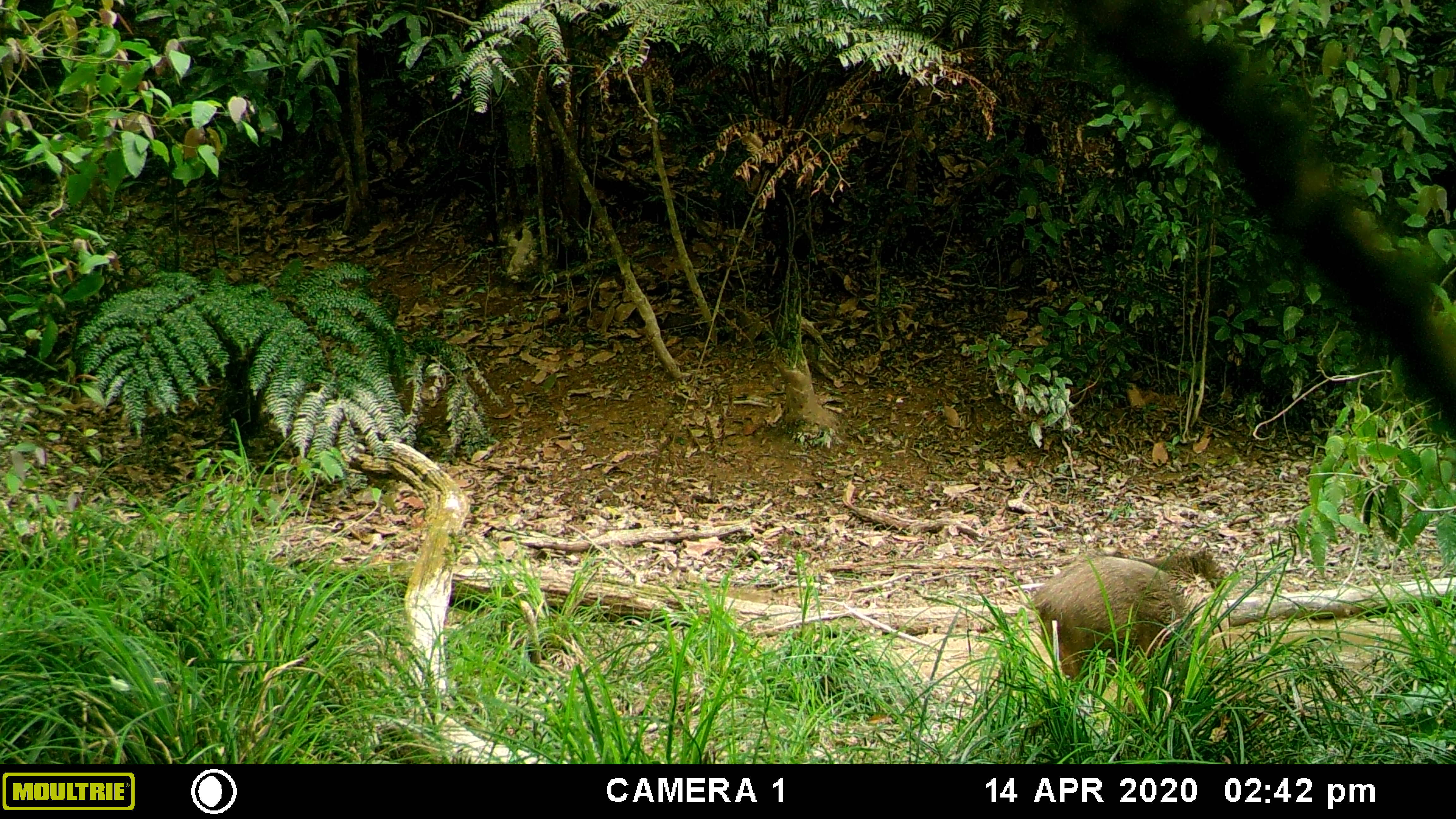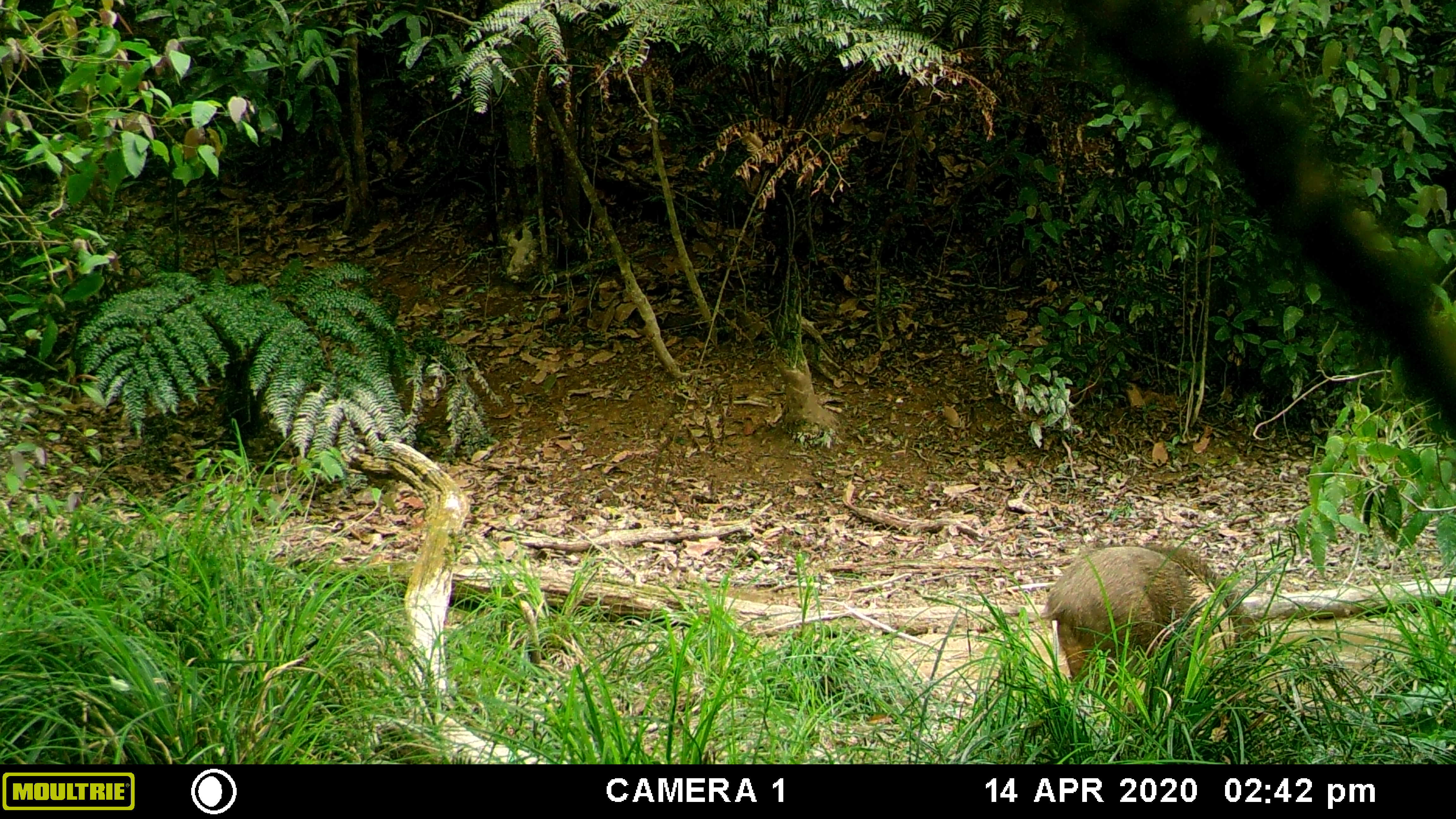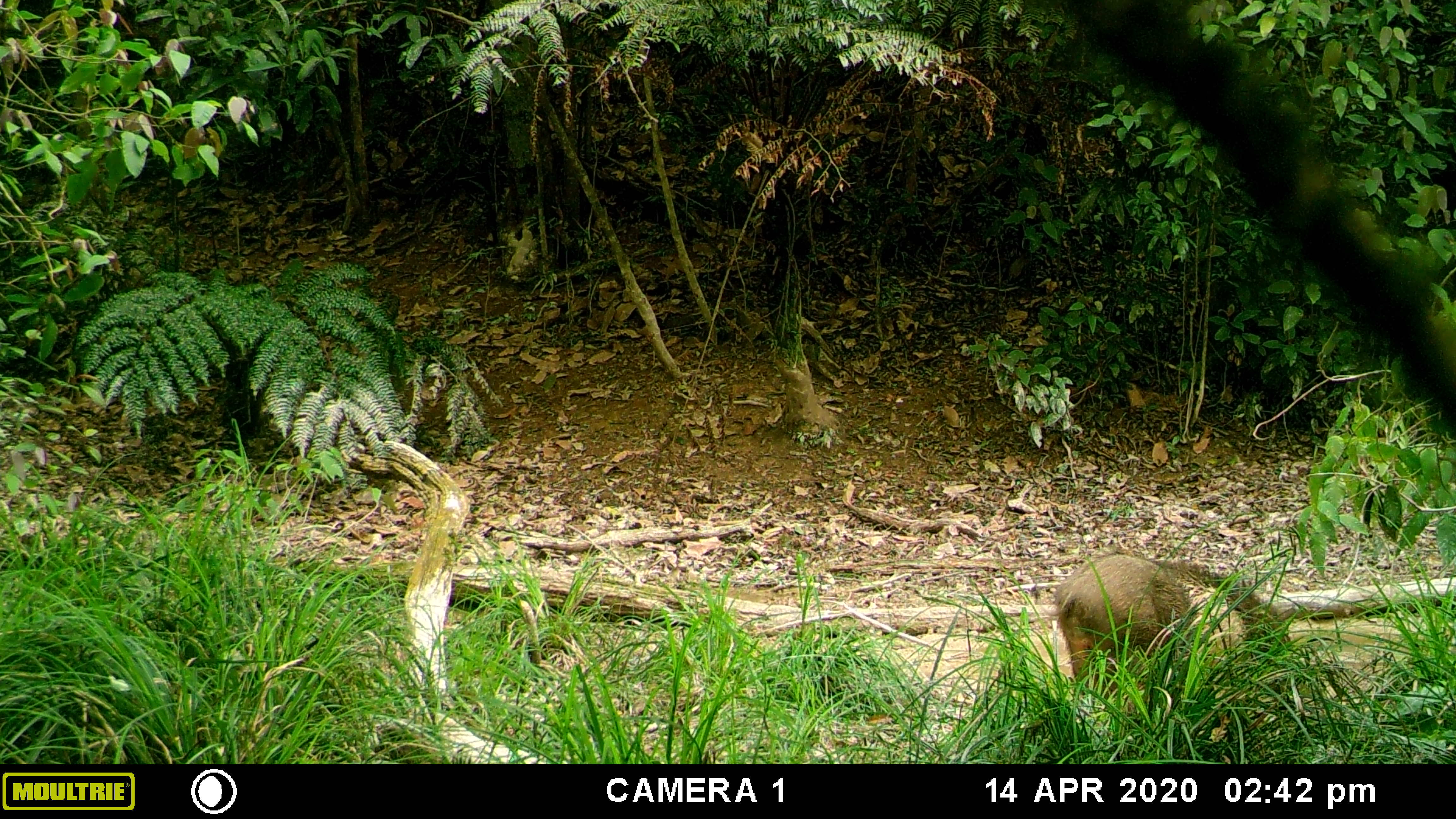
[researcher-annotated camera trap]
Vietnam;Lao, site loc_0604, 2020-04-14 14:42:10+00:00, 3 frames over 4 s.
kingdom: Animalia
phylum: Chordata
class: Mammalia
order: Artiodactyla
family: Suidae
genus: Sus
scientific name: Sus scrofa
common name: eurasian wild pig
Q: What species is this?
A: Eurasian wild pig (Sus scrofa).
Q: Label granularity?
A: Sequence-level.